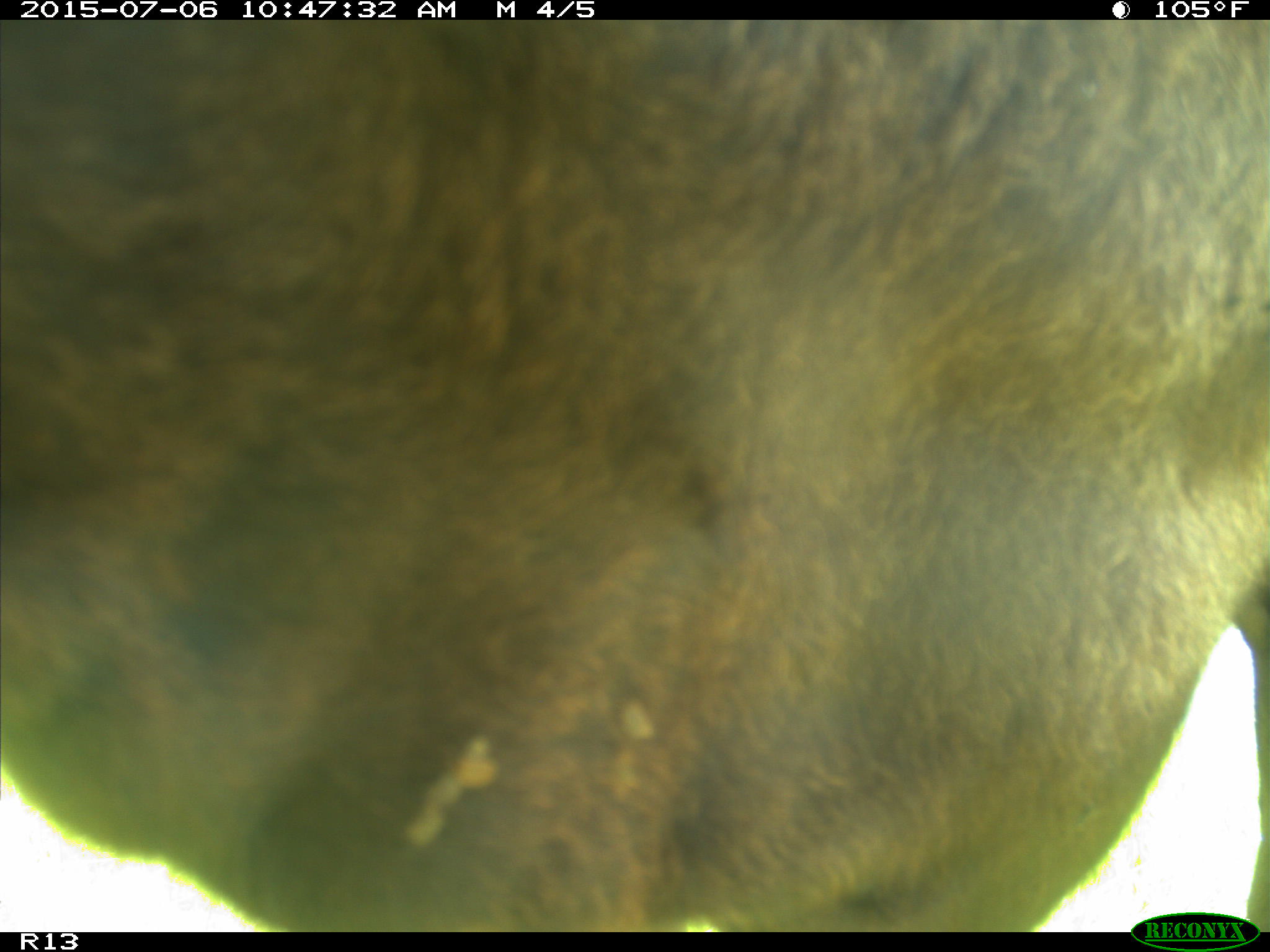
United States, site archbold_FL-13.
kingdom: Animalia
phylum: Chordata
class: Mammalia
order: Artiodactyla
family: Bovidae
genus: Bos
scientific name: Bos taurus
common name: domestic cow